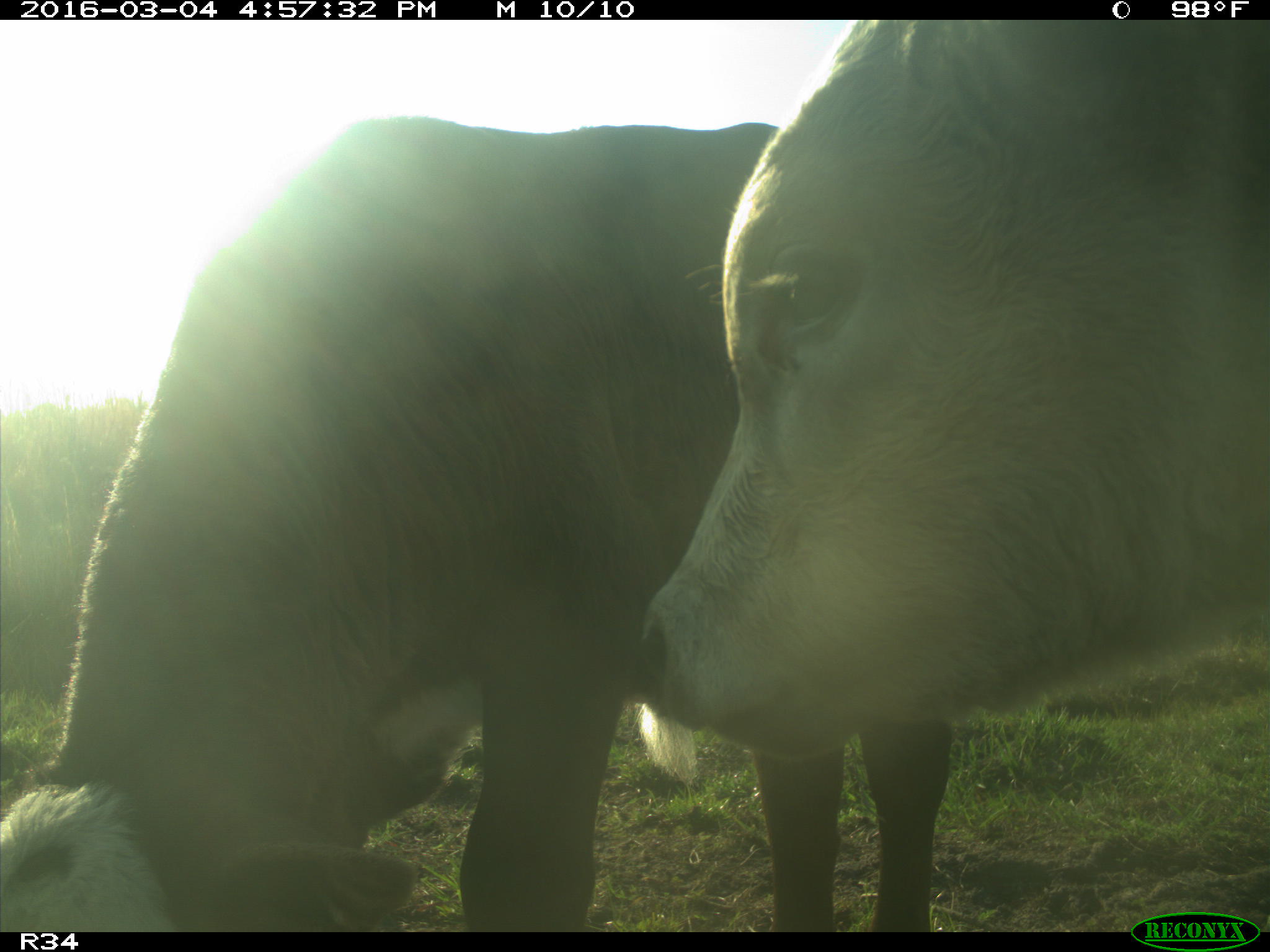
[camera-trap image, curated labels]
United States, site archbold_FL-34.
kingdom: Animalia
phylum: Chordata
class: Mammalia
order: Artiodactyla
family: Bovidae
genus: Bos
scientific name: Bos taurus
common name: domestic cow